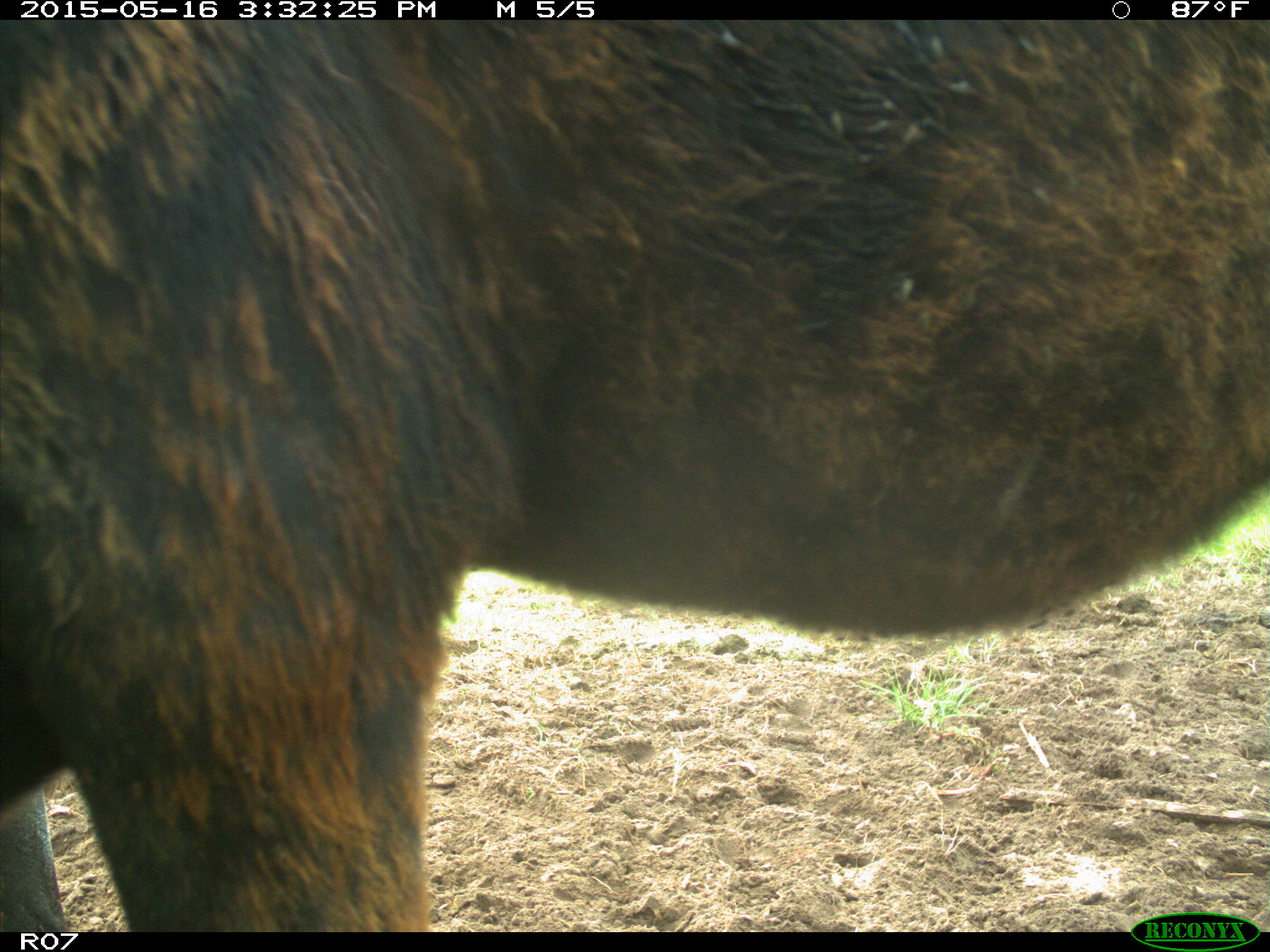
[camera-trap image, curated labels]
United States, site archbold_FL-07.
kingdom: Animalia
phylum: Chordata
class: Mammalia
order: Artiodactyla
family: Bovidae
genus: Bos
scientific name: Bos taurus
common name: domestic cow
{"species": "Bos taurus (domestic cow)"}